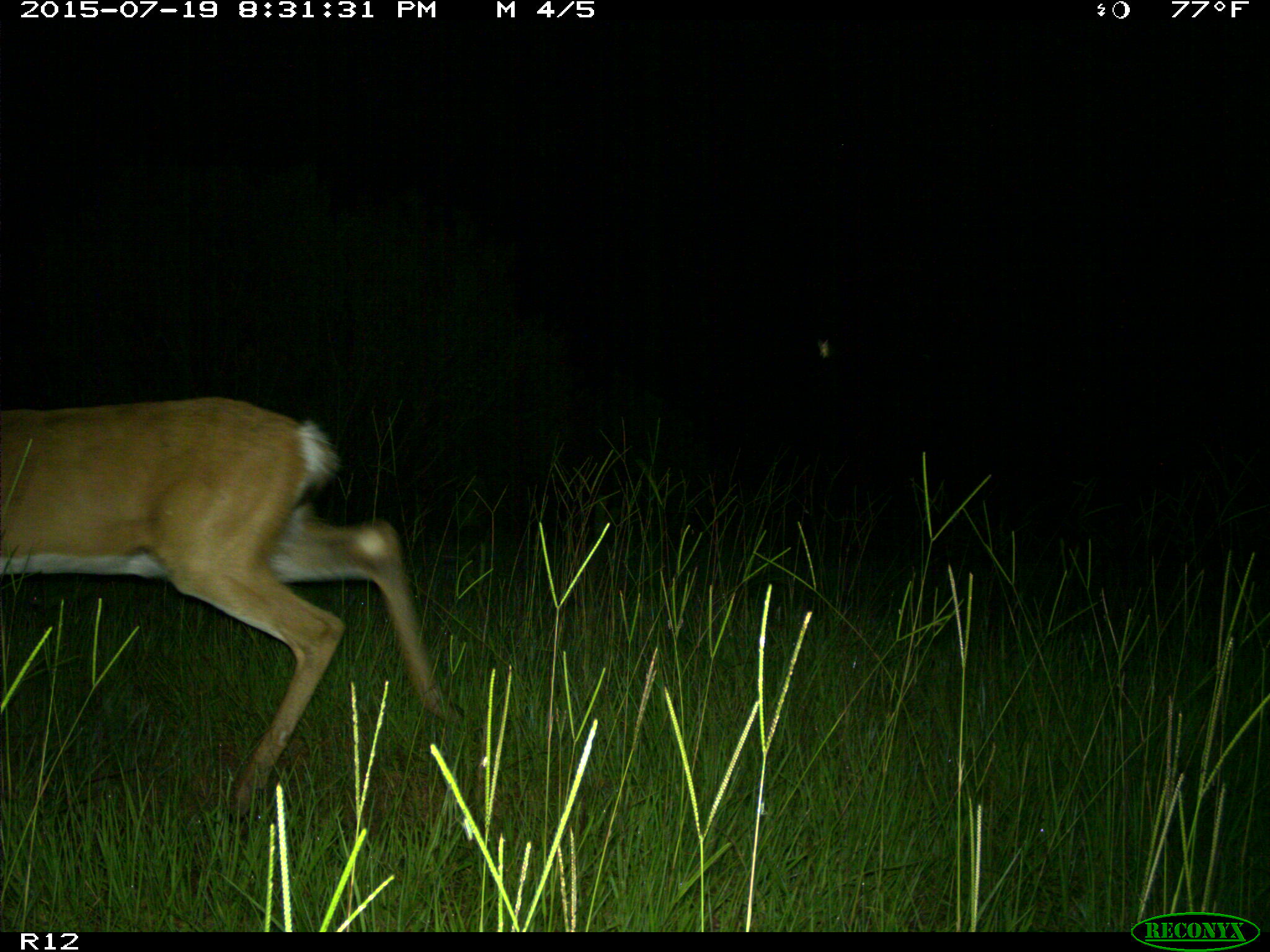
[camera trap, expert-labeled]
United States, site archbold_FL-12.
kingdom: Animalia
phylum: Chordata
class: Mammalia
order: Artiodactyla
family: Cervidae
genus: Odocoileus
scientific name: Odocoileus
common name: deer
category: unidentified deer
Unidentified deer (deer) (Odocoileus).